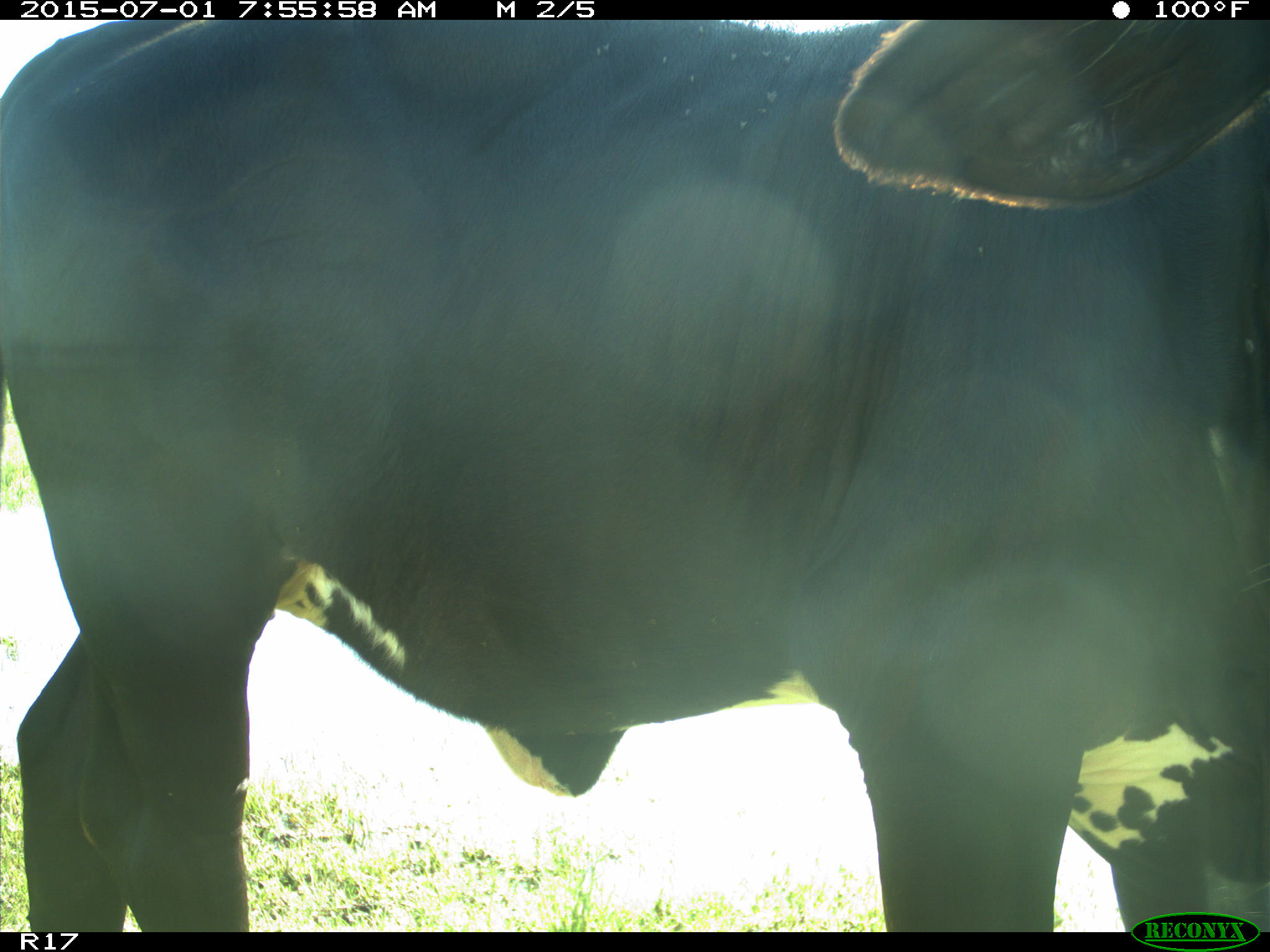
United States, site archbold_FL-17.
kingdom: Animalia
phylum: Chordata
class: Mammalia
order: Artiodactyla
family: Bovidae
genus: Bos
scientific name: Bos taurus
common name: domestic cow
Bos taurus (domestic cow).